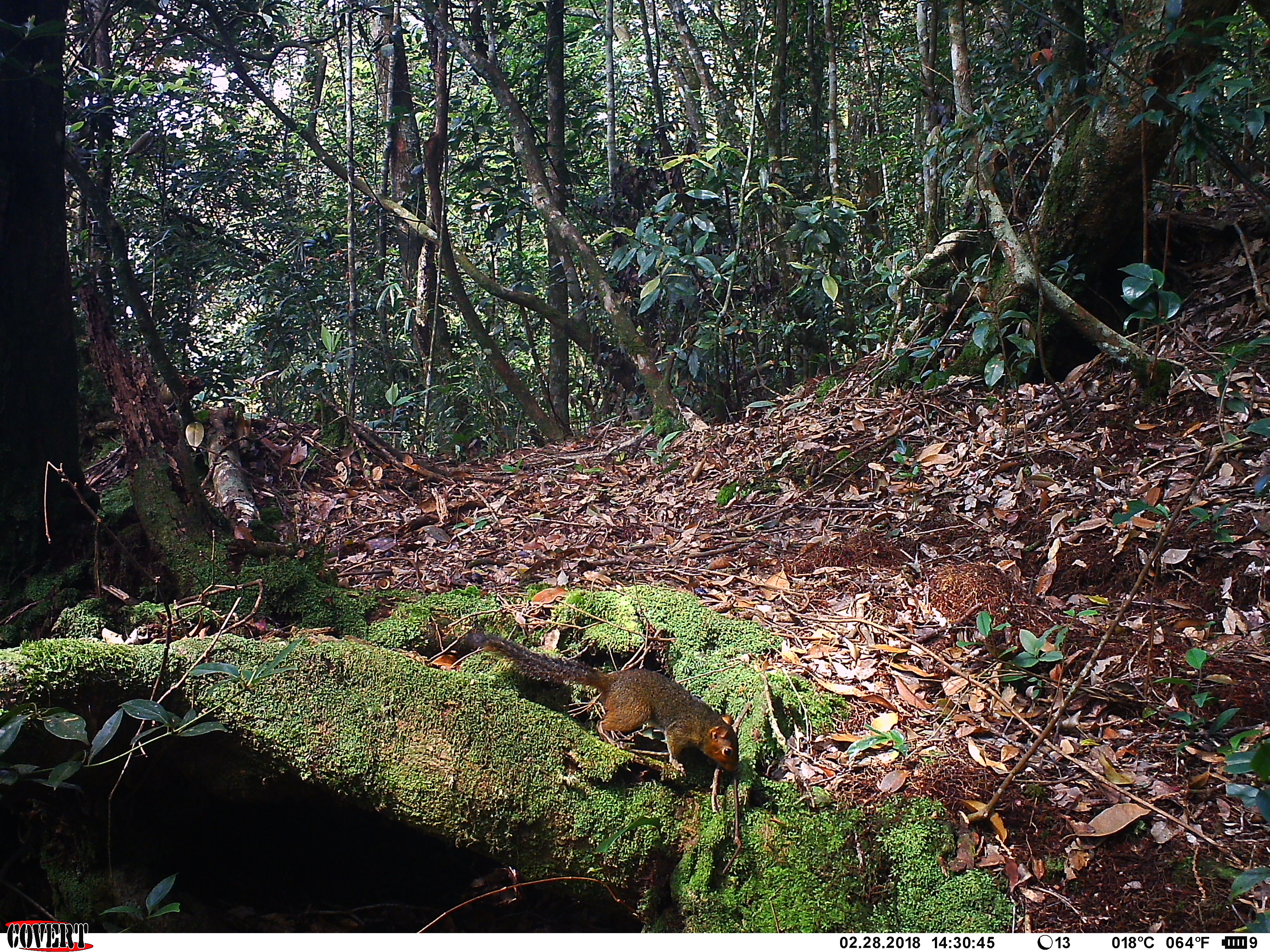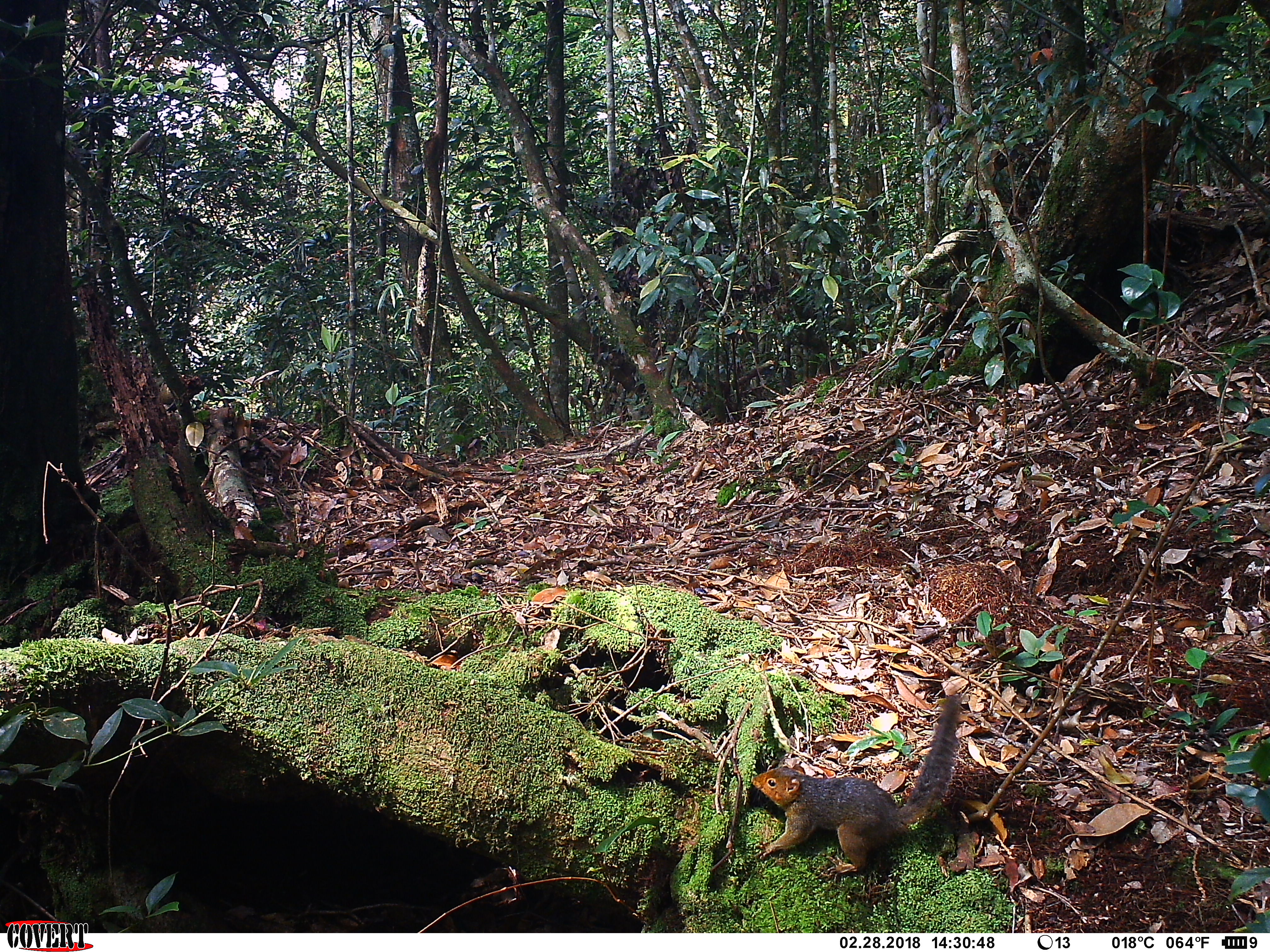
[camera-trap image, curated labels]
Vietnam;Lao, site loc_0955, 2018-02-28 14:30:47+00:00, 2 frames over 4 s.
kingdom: Animalia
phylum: Chordata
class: Mammalia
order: Rodentia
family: Sciuridae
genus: Dremomys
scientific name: Dremomys rufigenis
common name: red-cheeked squirrel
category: red cheeked squirrel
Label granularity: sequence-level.